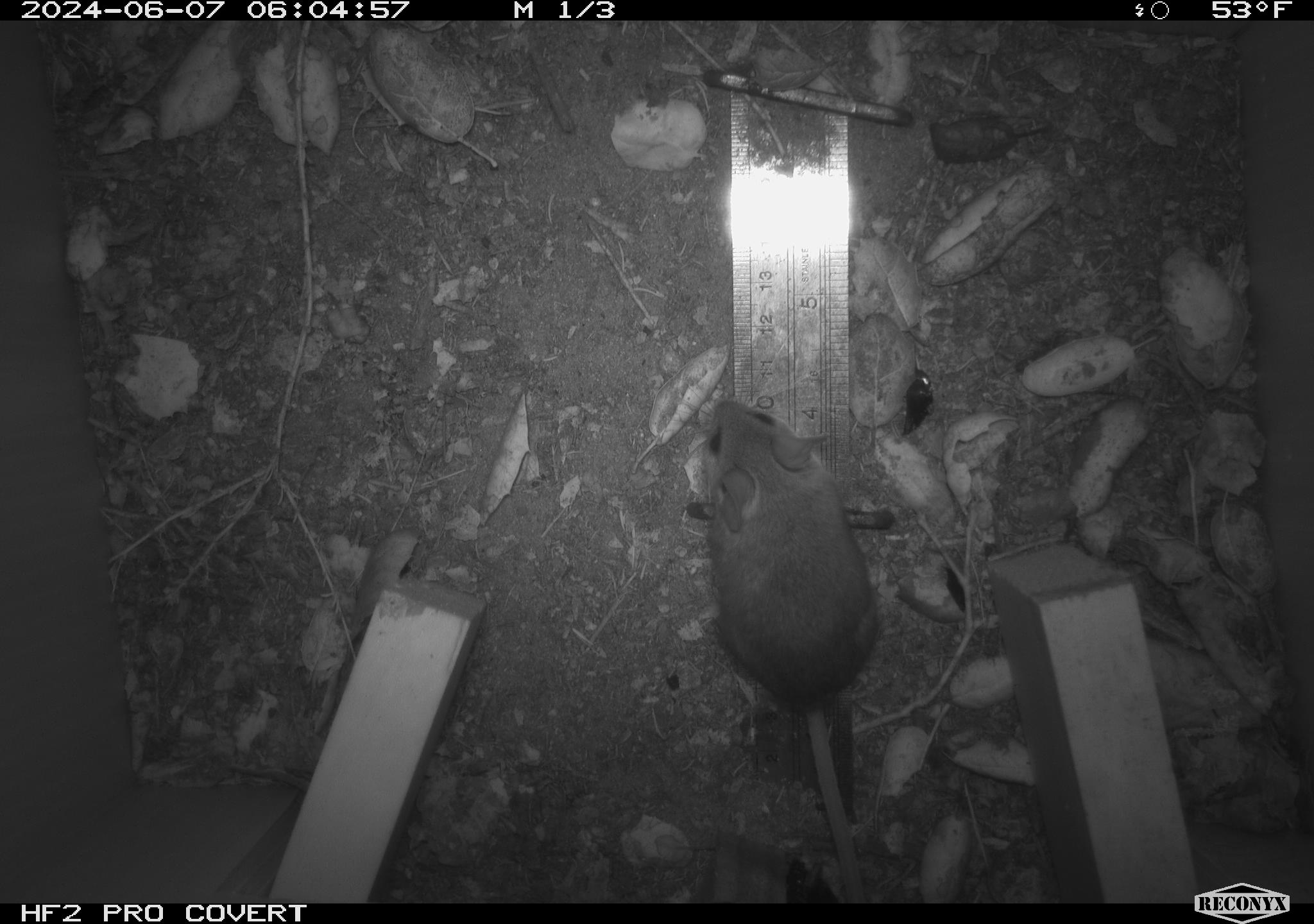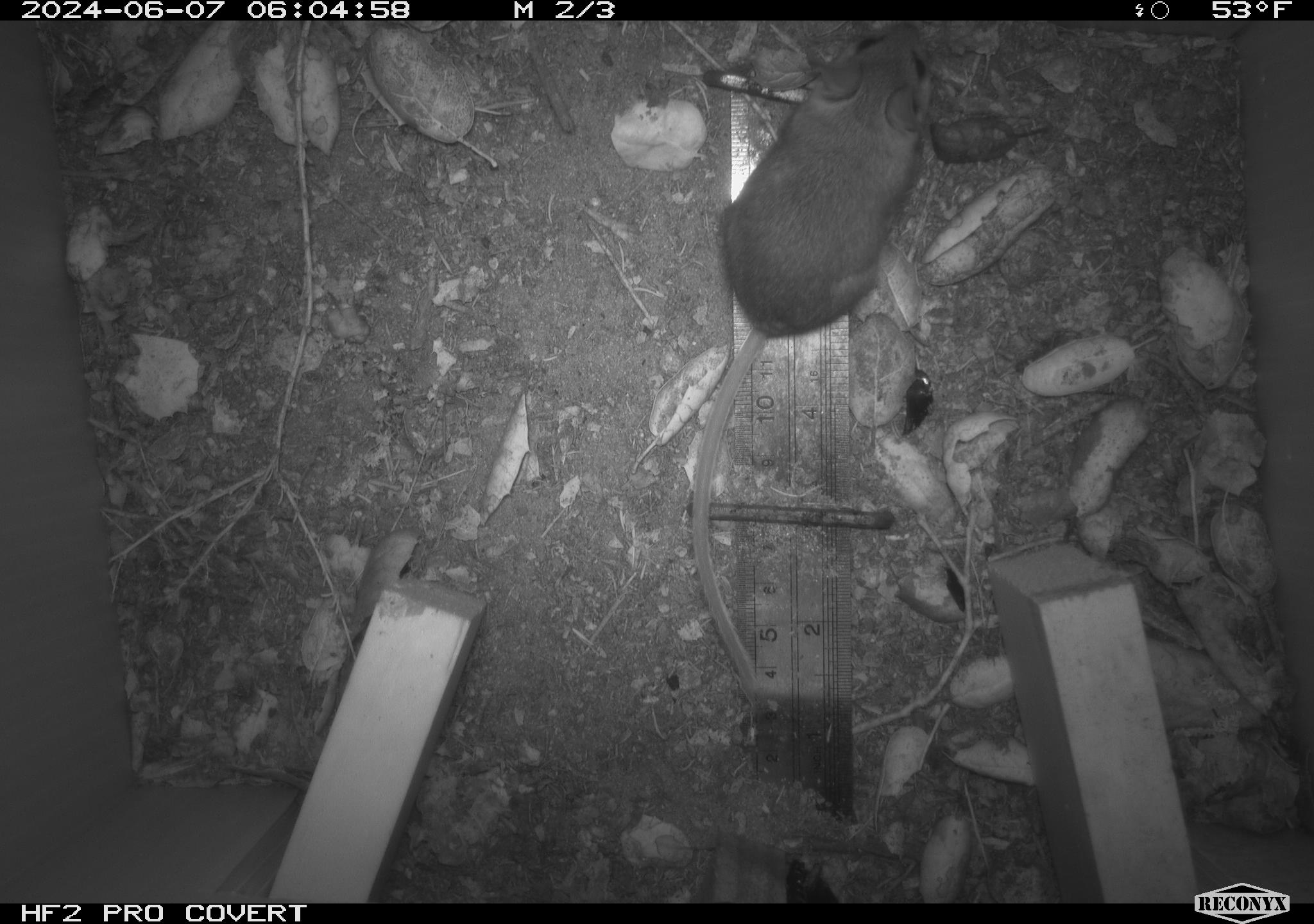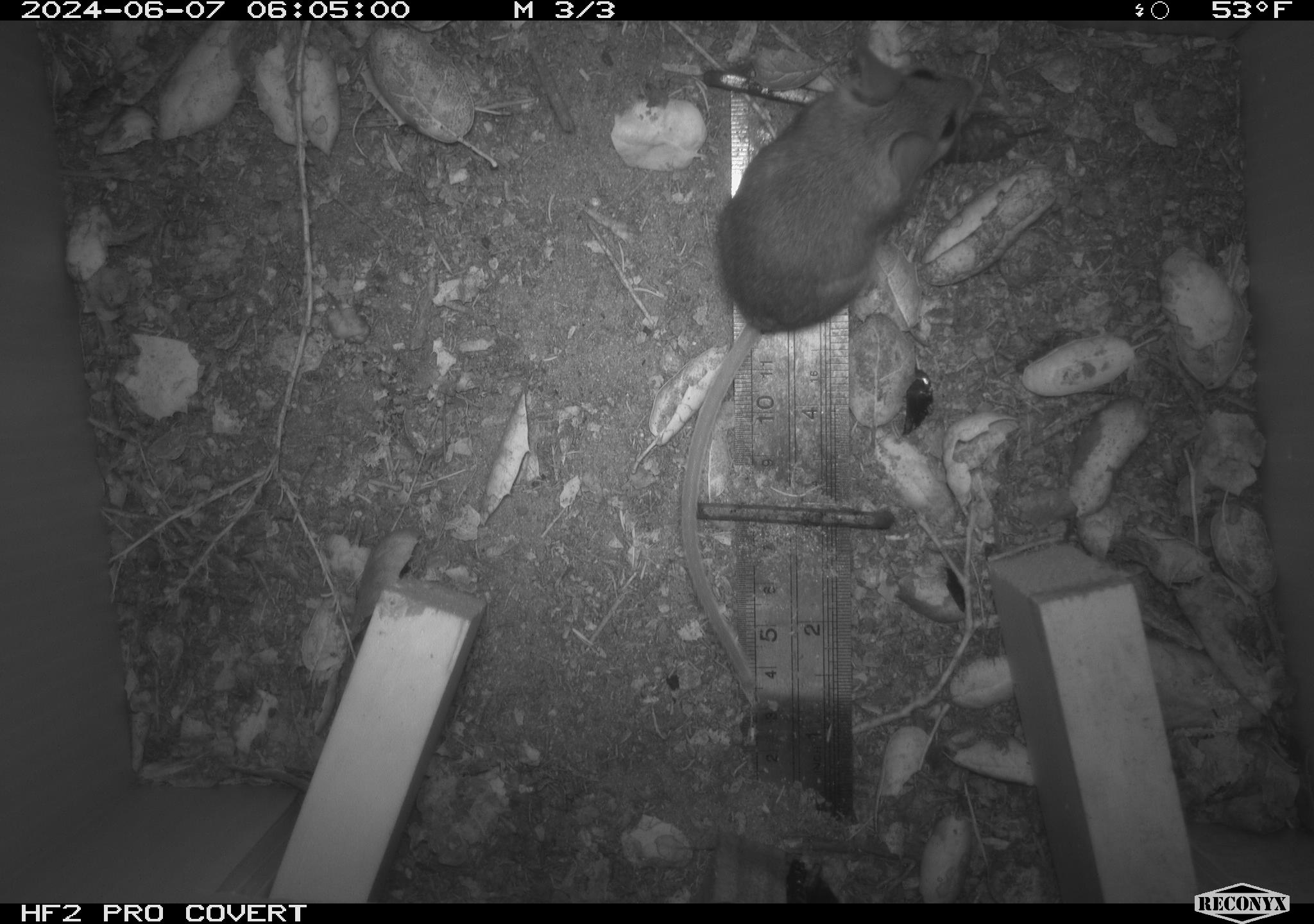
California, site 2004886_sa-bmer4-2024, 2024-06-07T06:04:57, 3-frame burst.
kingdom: Animalia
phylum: Chordata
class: Mammalia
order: Rodentia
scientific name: Rodentia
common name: woodrat or rat or mouse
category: woodrat or rat or mouse species